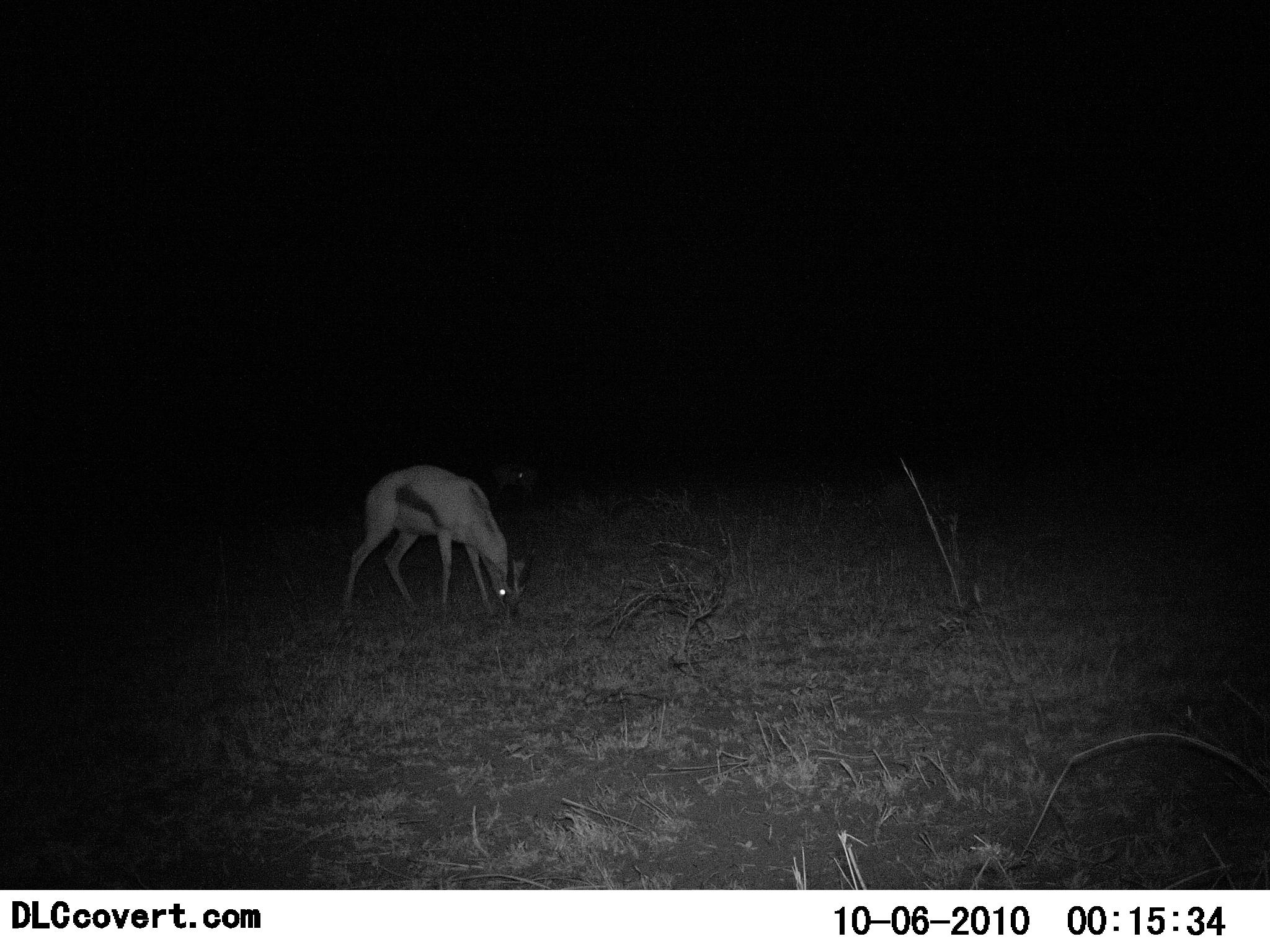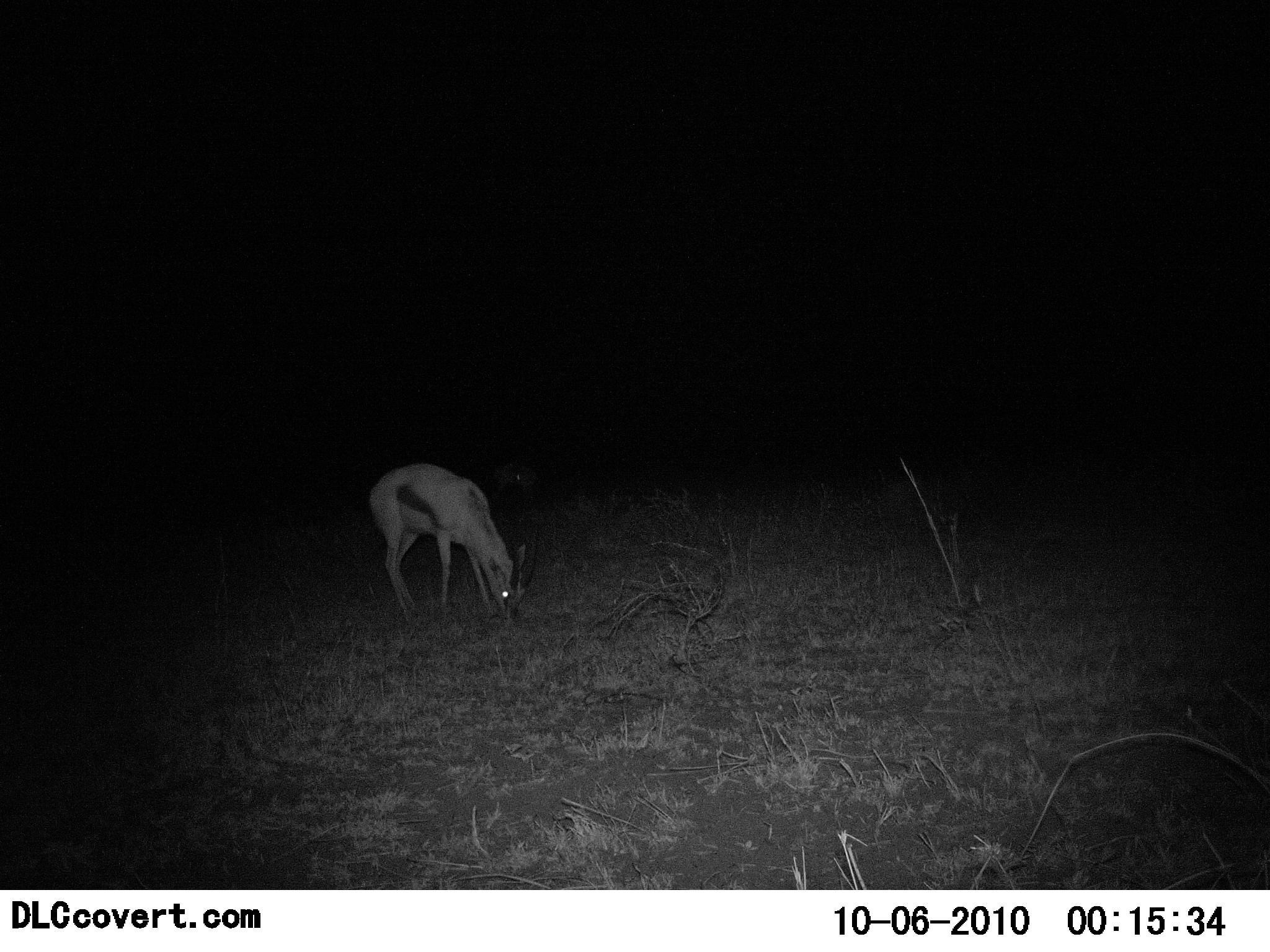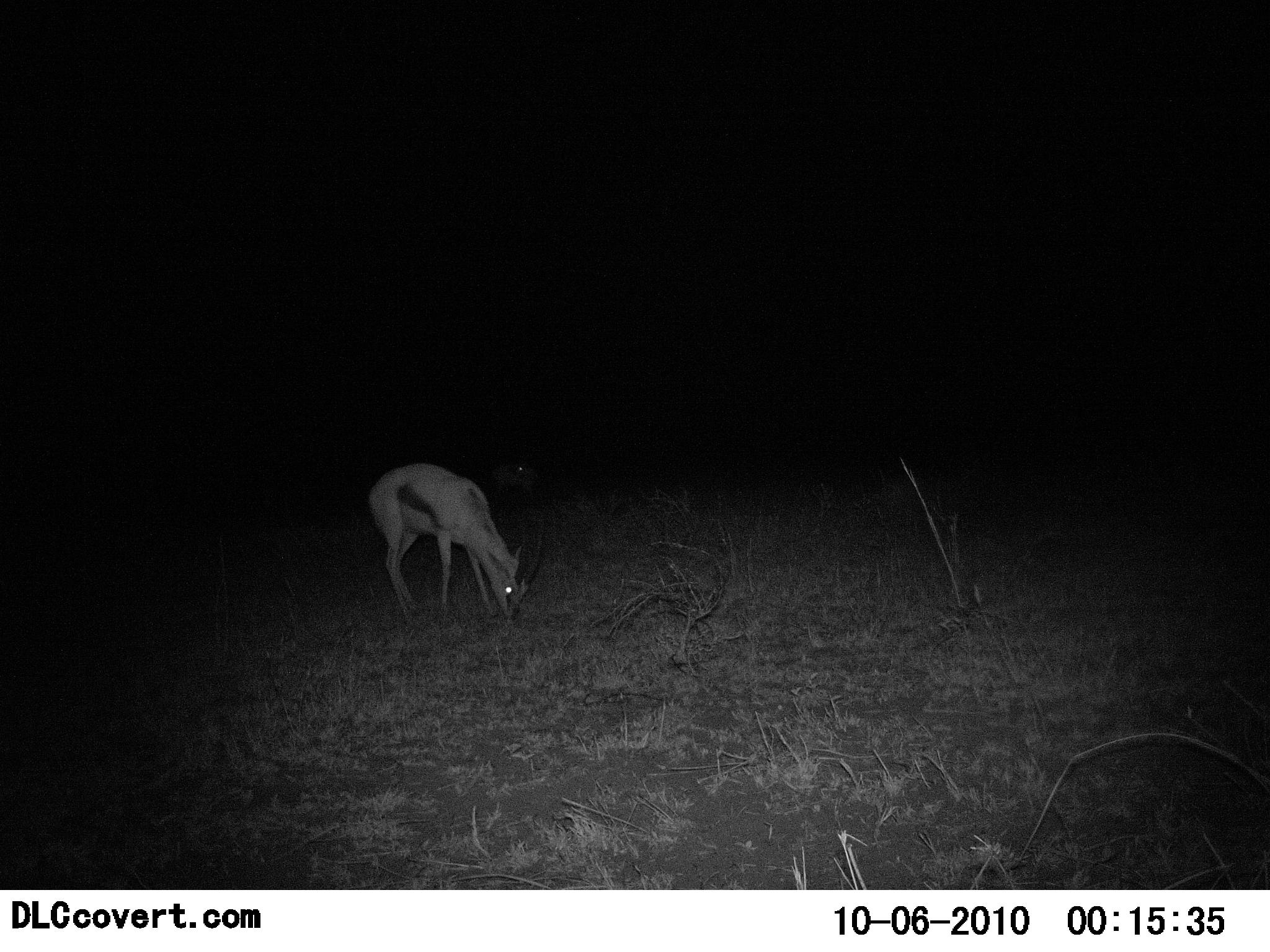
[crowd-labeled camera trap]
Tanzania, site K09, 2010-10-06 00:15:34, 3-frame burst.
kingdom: Animalia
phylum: Chordata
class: Mammalia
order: Artiodactyla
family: Bovidae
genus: Eudorcas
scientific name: Eudorcas thomsonii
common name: thomson's gazelle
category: gazellethomsons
Gazellethomsons (thomson's gazelle) (Eudorcas thomsonii), count 1. Behavior (volunteer vote fractions): standing 17%, resting 0%, moving 0%, interacting 0%. Young present (vote fraction): 0%. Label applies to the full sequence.